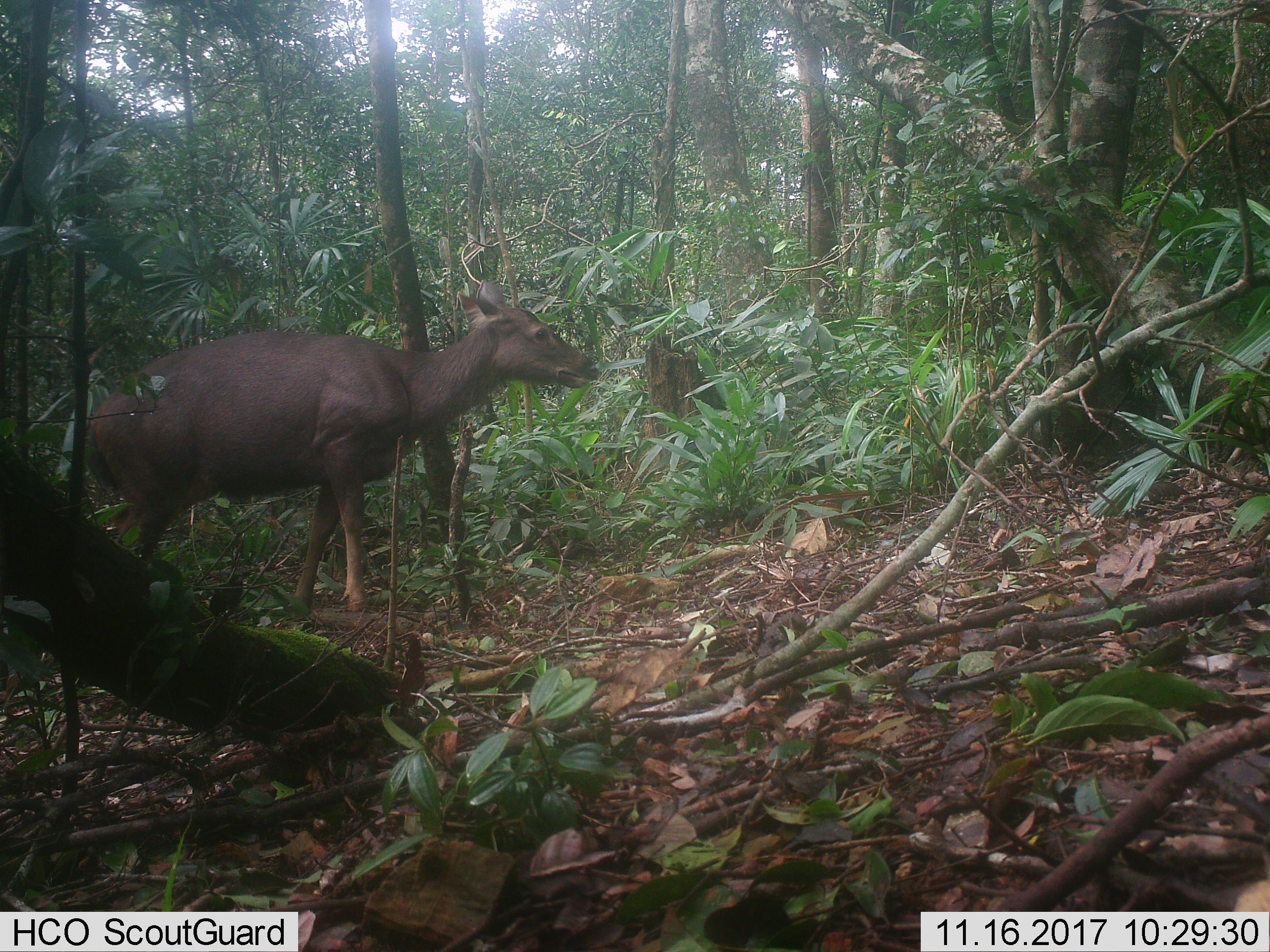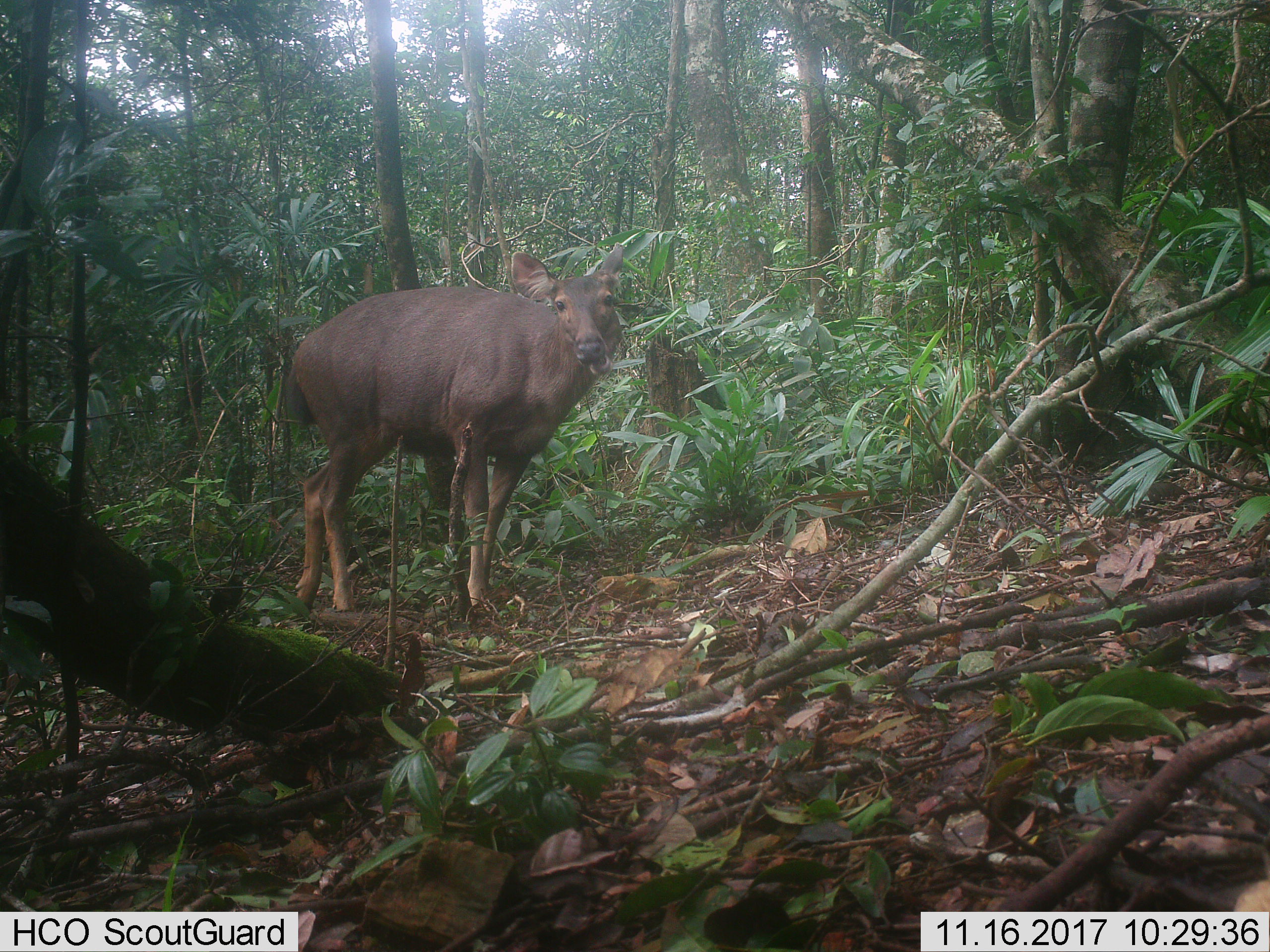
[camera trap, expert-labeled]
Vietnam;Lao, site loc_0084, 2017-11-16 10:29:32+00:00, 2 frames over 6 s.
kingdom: Animalia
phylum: Chordata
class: Mammalia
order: Artiodactyla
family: Cervidae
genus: Rusa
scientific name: Rusa unicolor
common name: sambar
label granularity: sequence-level